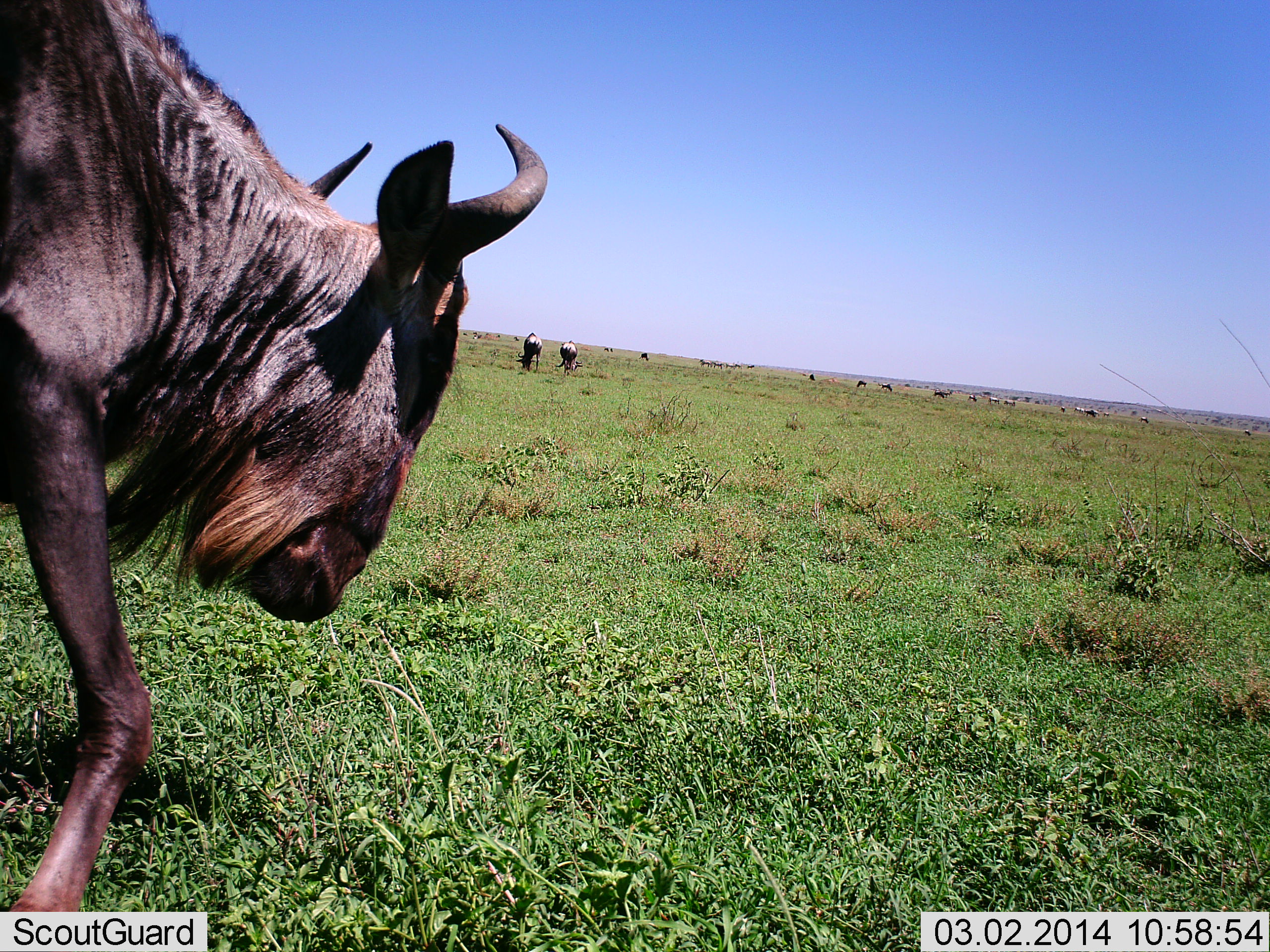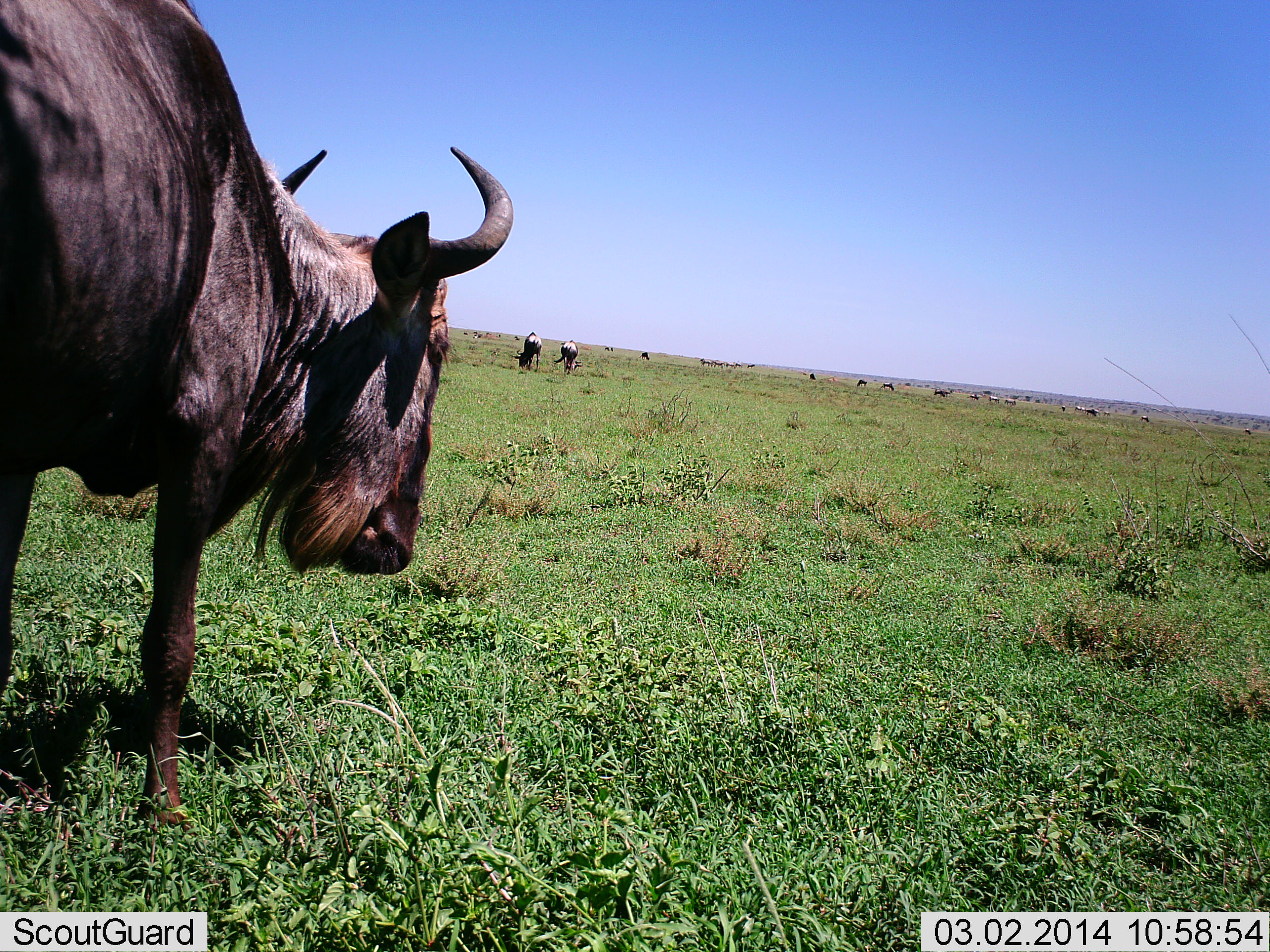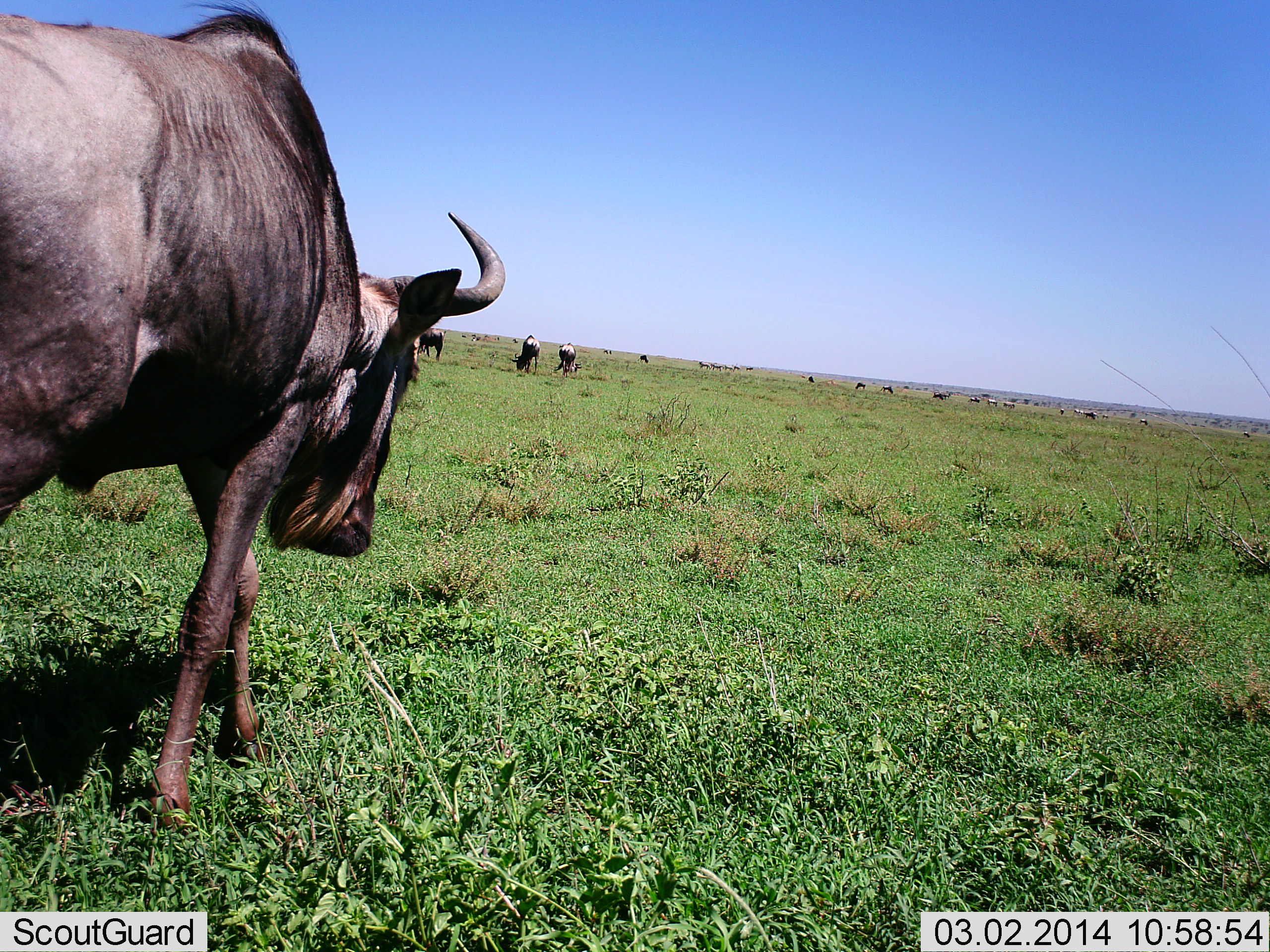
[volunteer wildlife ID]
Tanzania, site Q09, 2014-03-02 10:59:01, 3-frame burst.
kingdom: Animalia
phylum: Chordata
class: Mammalia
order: Artiodactyla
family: Bovidae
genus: Connochaetes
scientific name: Connochaetes taurinus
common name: blue wildebeest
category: wildebeest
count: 11-50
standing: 64%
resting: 0%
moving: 45%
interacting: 0%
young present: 0%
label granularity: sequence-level